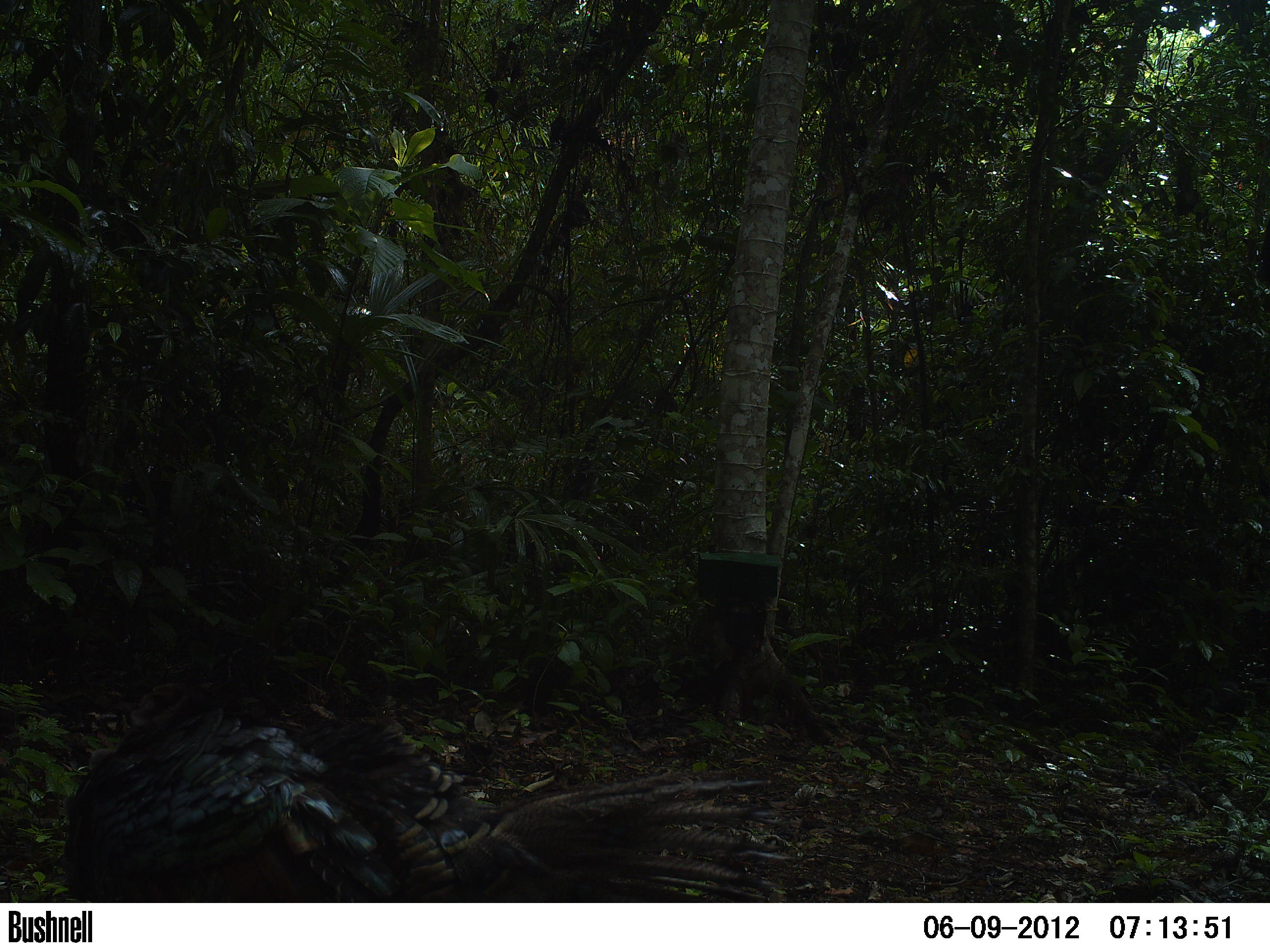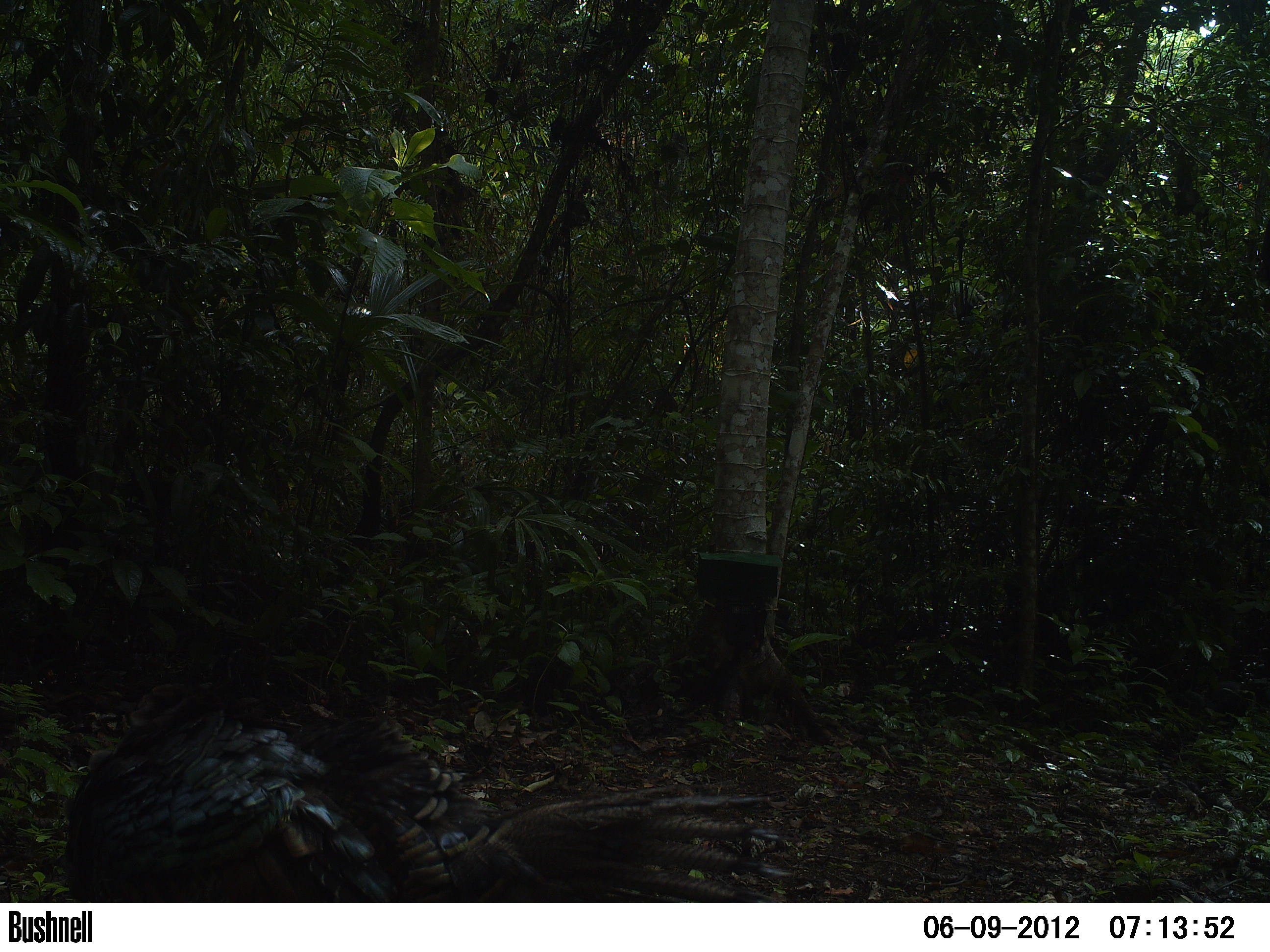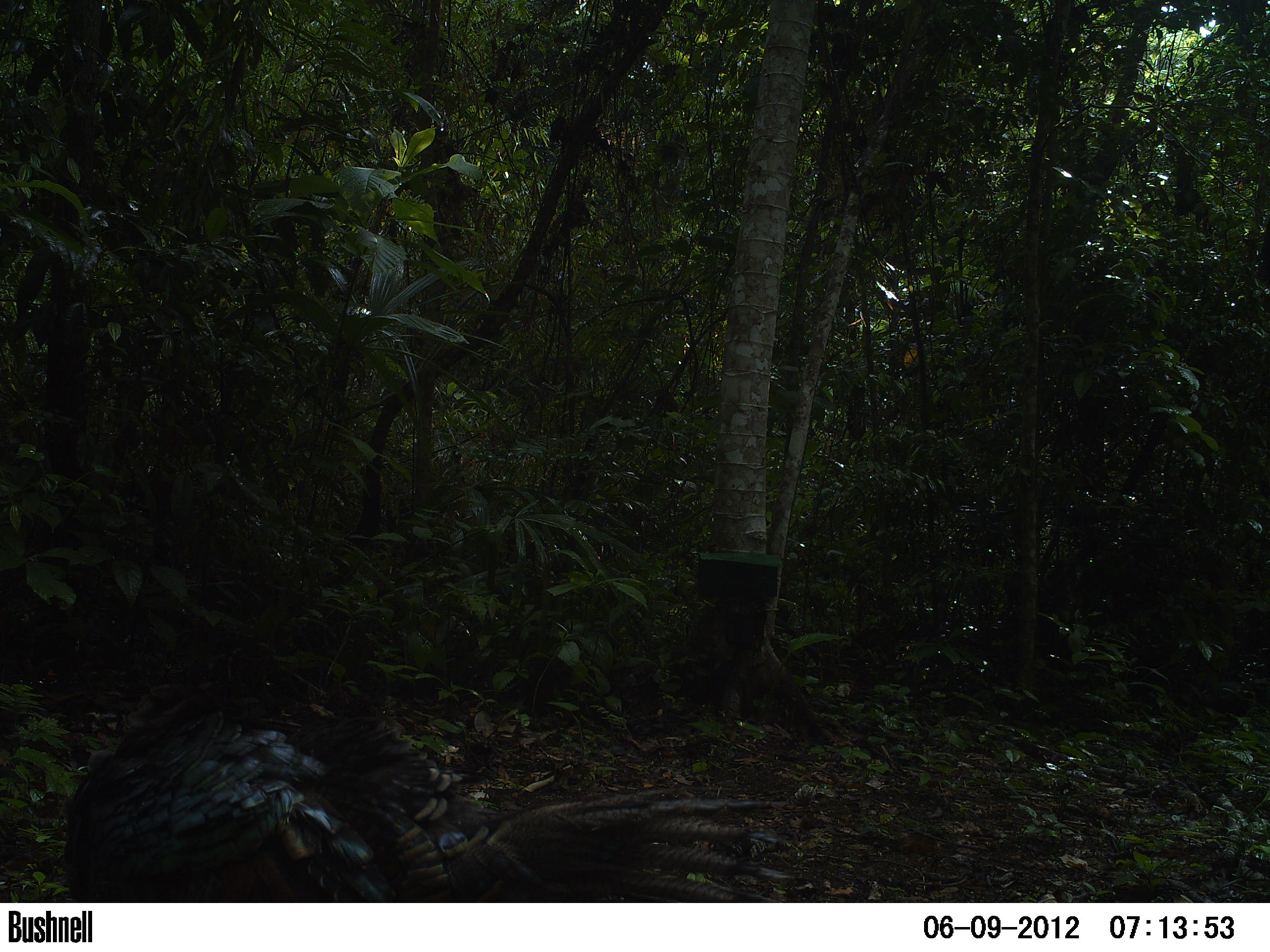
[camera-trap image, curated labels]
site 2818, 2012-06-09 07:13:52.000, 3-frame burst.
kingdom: Animalia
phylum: Chordata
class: Aves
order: Galliformes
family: Phasianidae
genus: Meleagris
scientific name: Meleagris ocellata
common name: ocellated turkey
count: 5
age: adult